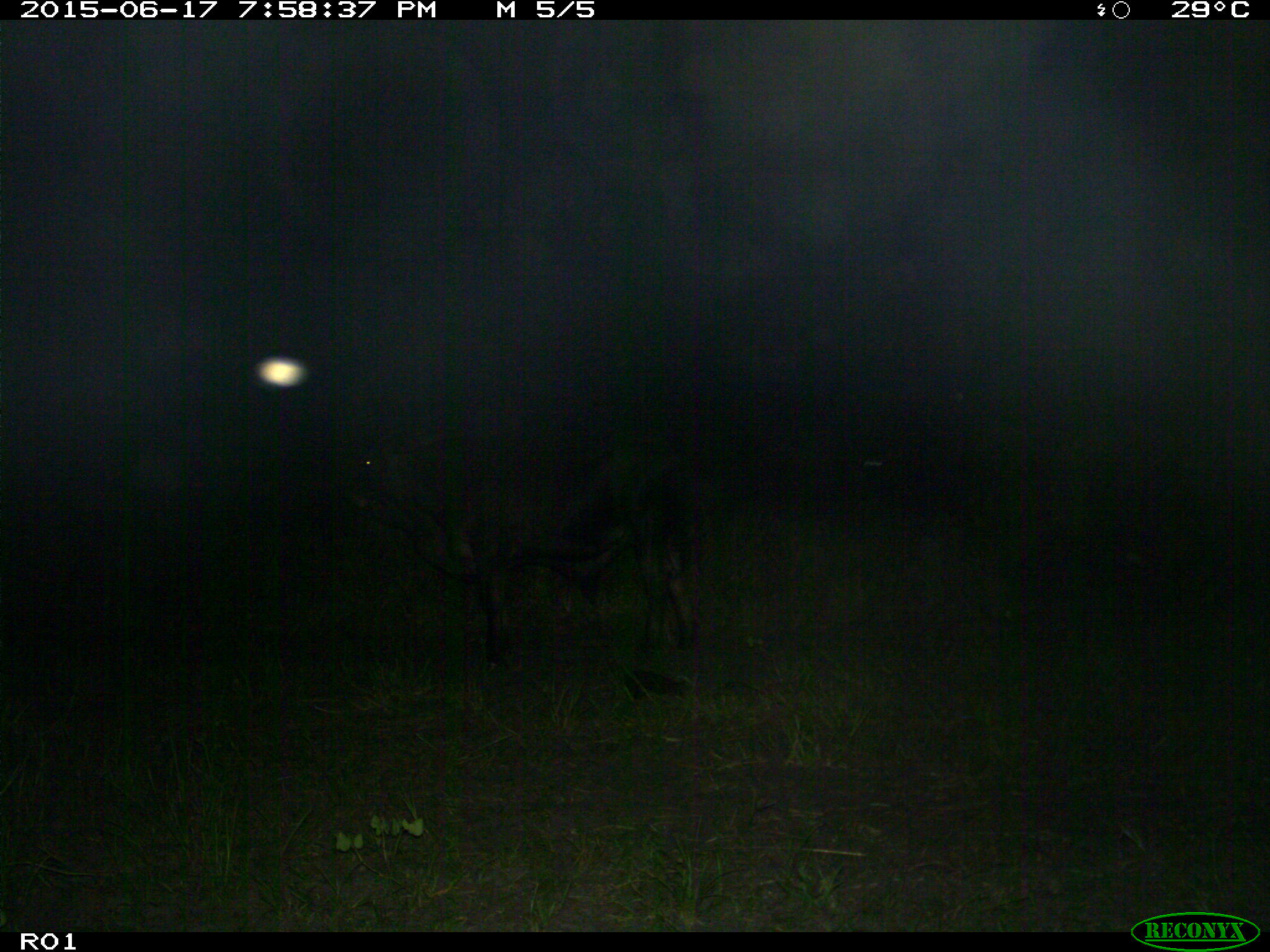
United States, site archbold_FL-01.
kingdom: Animalia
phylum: Chordata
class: Mammalia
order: Artiodactyla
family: Bovidae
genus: Bos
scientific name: Bos taurus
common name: domestic cow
Bos taurus (domestic cow).